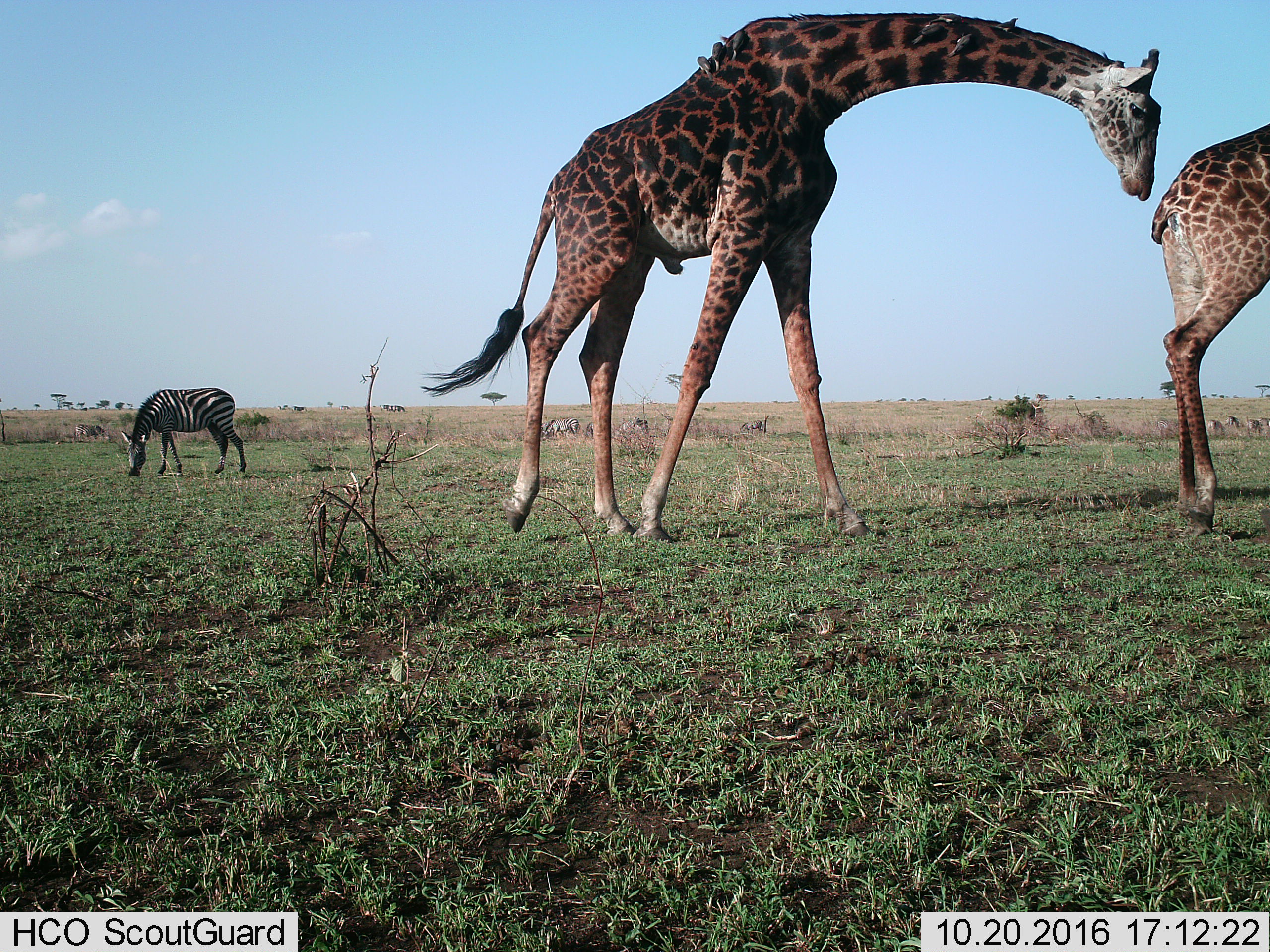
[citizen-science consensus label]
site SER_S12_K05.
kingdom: Animalia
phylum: Chordata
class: Mammalia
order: Artiodactyla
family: Giraffidae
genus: Giraffa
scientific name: Giraffa camelopardalis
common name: giraffe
Giraffe (Giraffa camelopardalis), count 2. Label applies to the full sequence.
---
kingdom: Animalia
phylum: Chordata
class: Mammalia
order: Perissodactyla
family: Equidae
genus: Equus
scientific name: Equus quagga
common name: plains zebra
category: zebraplains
Zebraplains (plains zebra) (Equus quagga), count 11-50. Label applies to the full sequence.